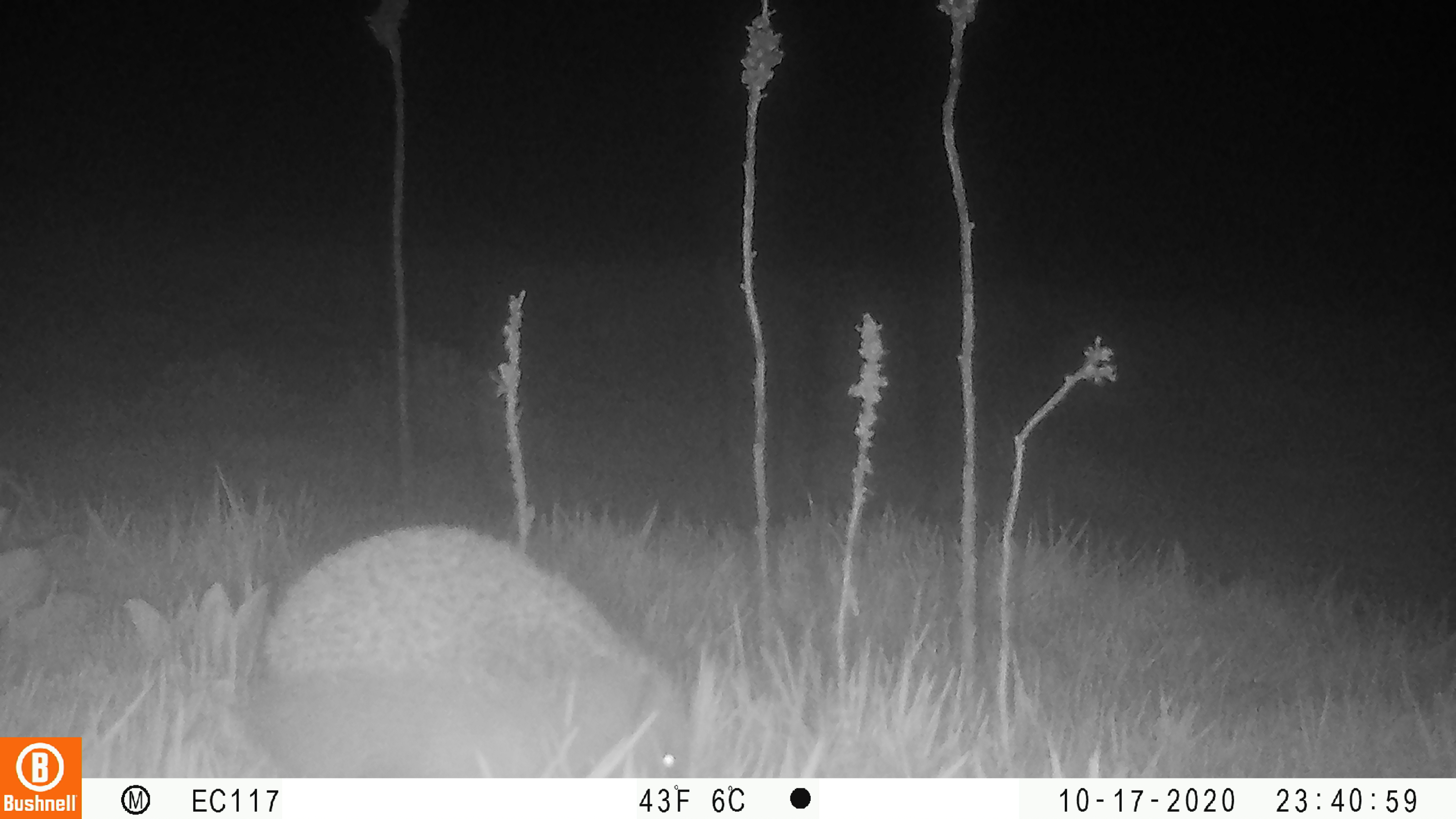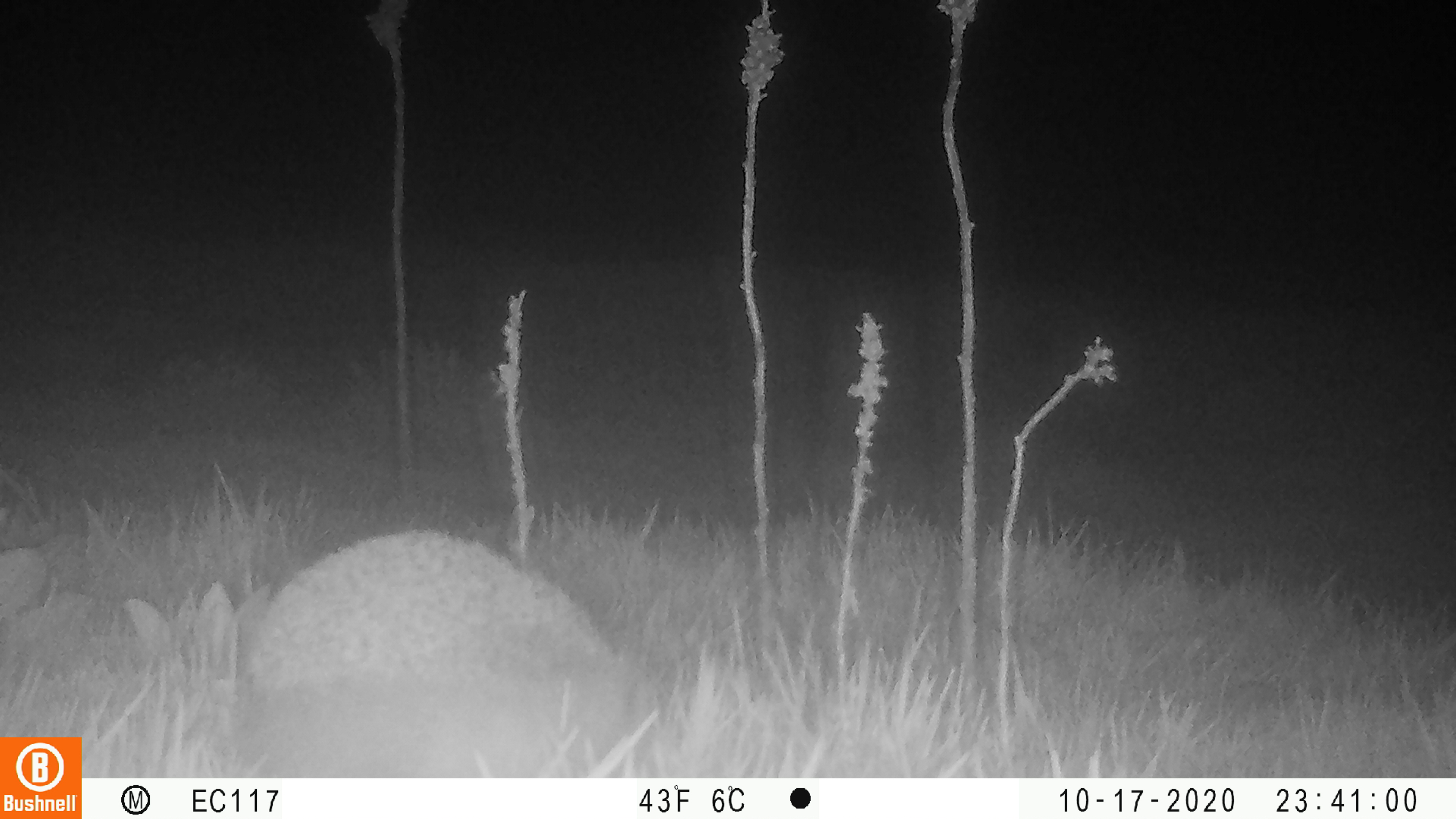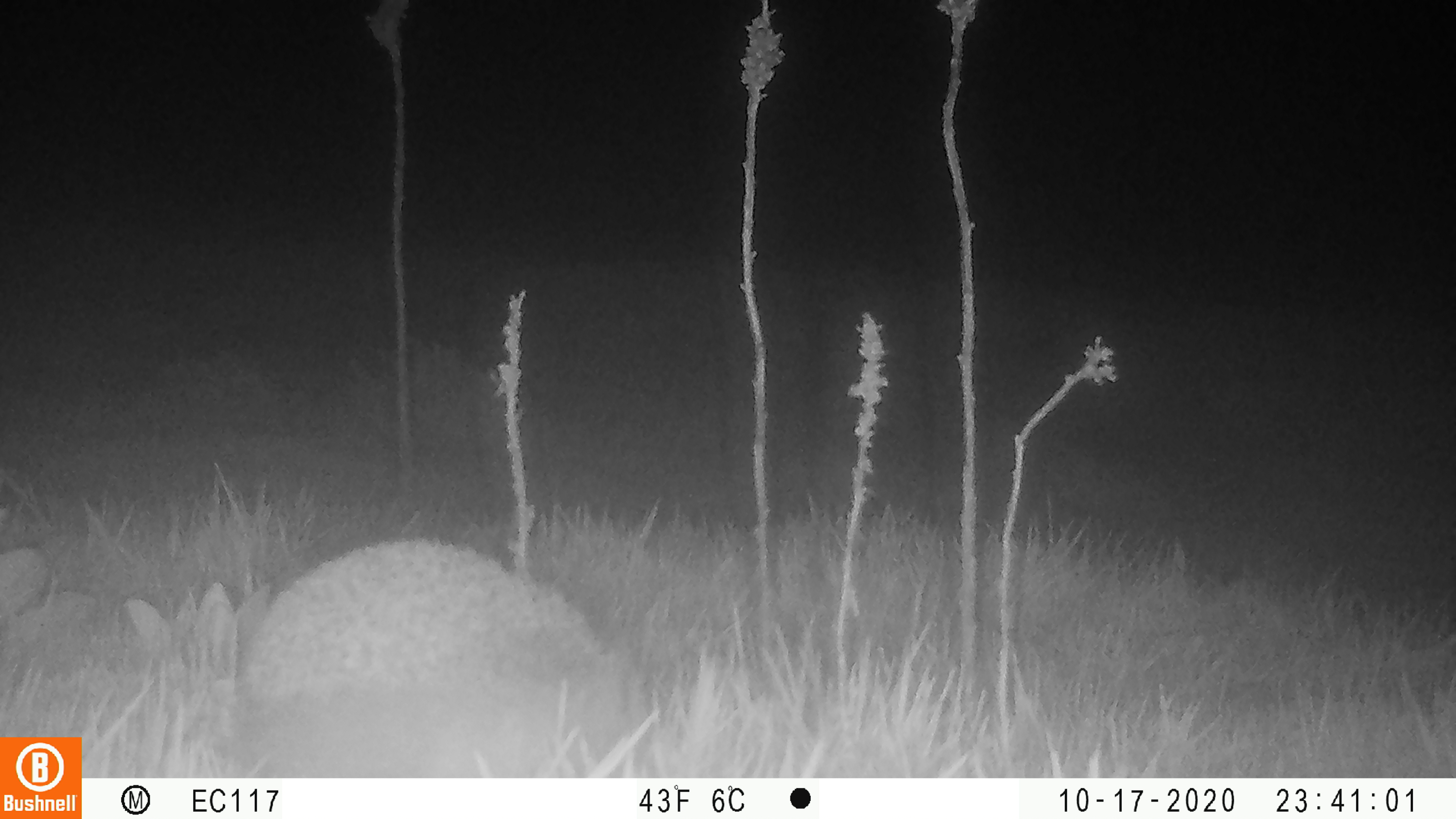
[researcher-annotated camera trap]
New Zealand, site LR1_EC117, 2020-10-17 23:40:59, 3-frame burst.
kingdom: Animalia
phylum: Chordata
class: Mammalia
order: Eulipotyphla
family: Erinaceidae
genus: Erinaceus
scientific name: Erinaceus europaeus europaeus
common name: european hedgehog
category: hedgehog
Hedgehog (european hedgehog) (Erinaceus europaeus europaeus).